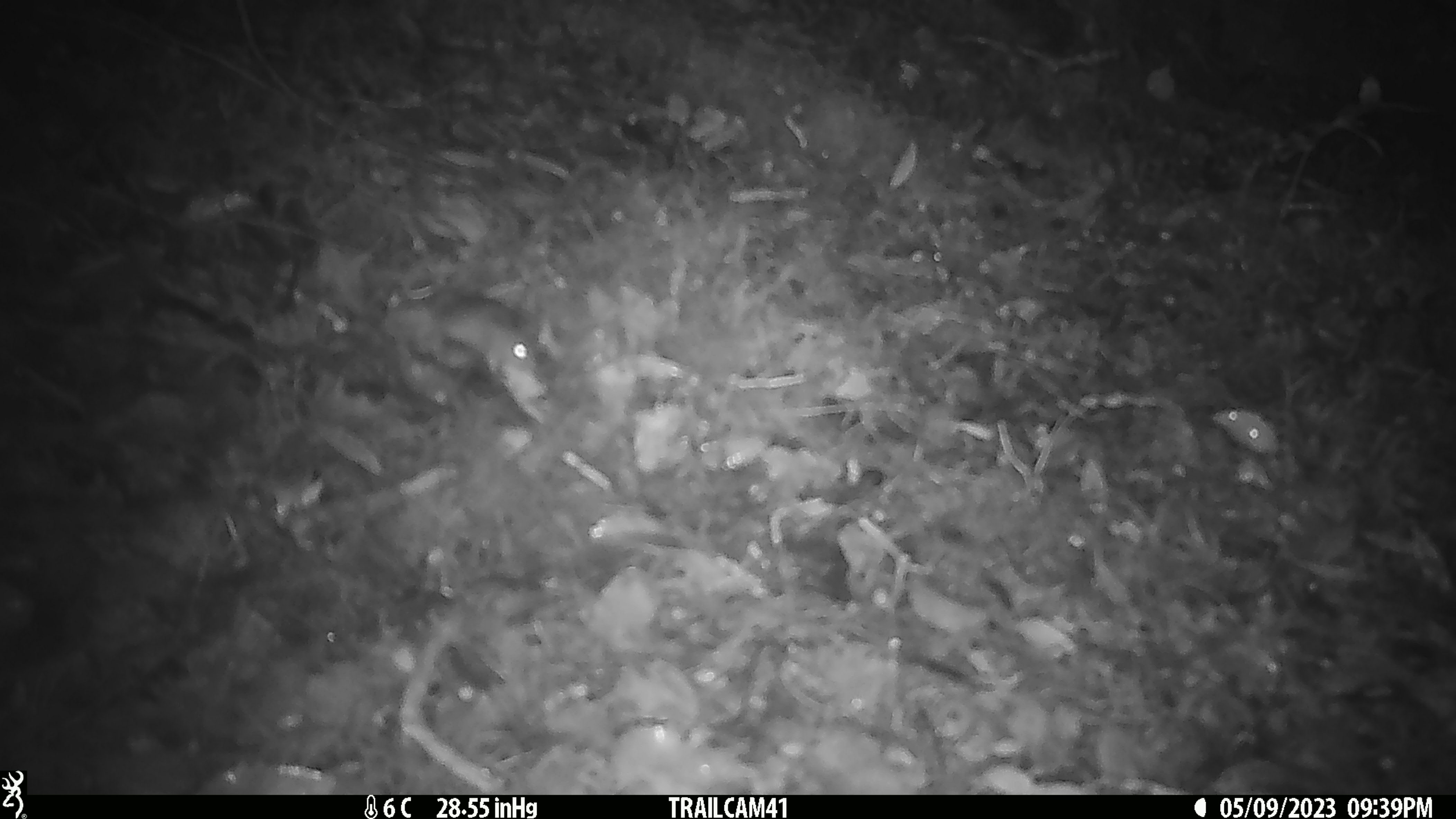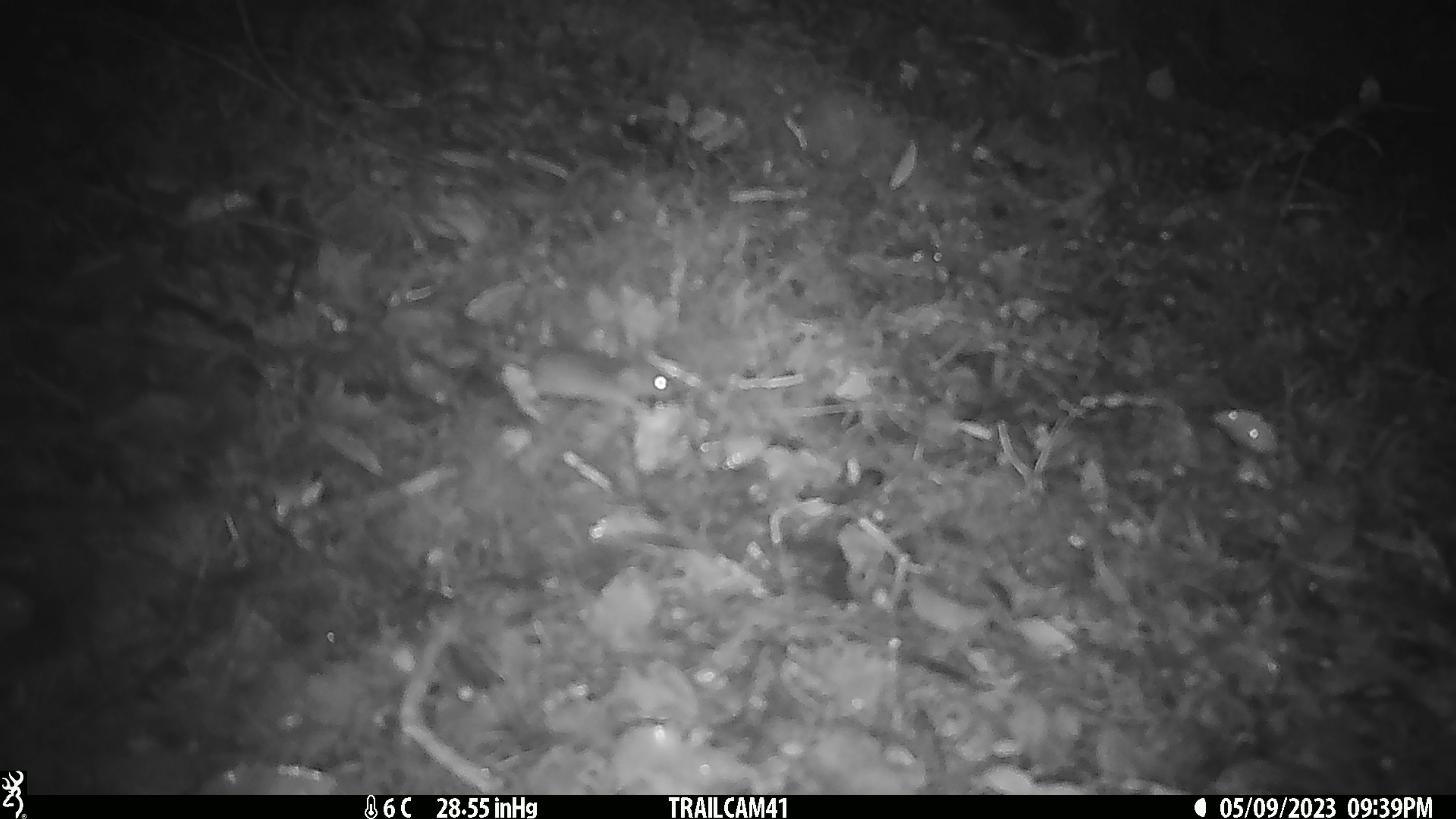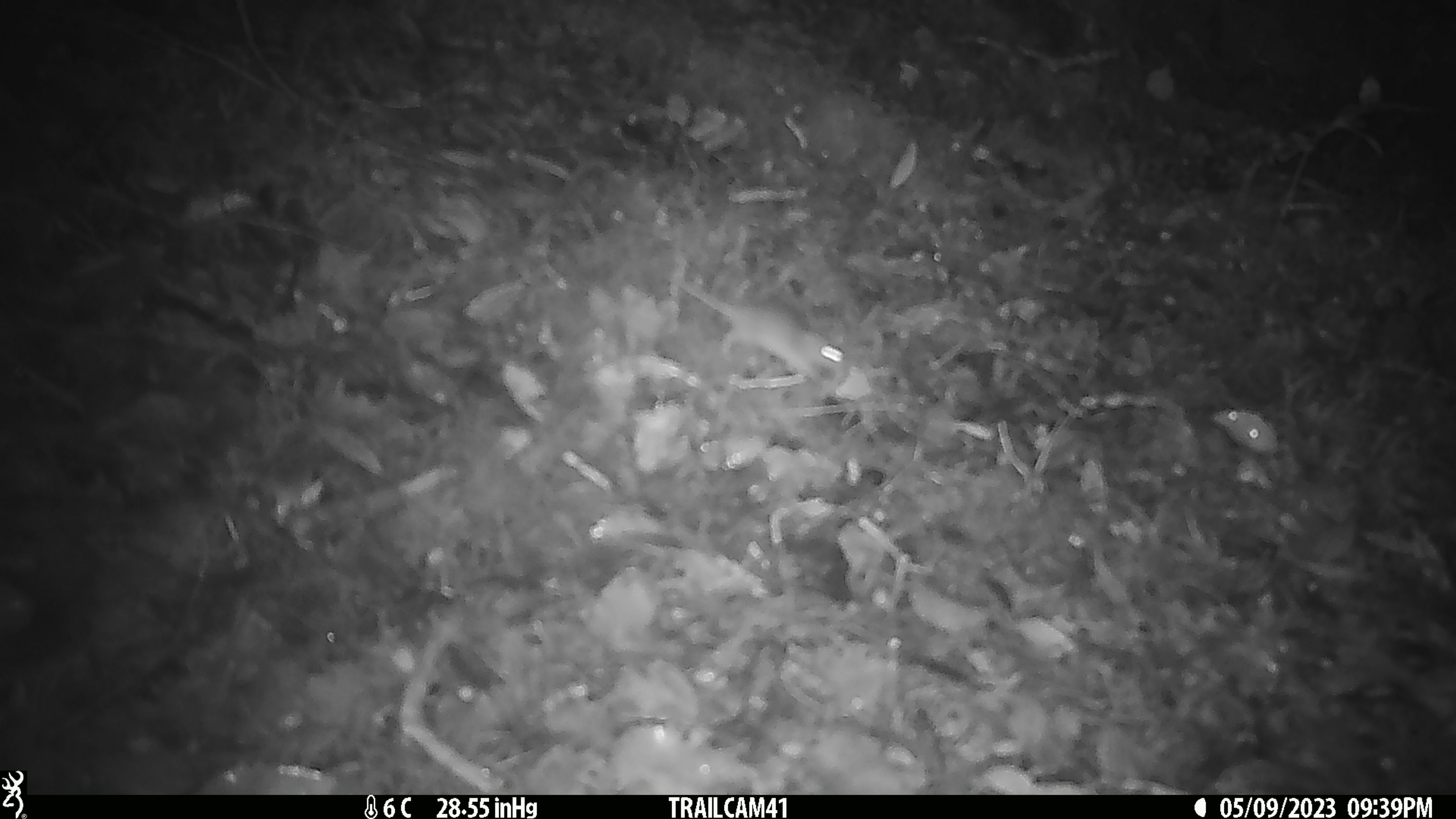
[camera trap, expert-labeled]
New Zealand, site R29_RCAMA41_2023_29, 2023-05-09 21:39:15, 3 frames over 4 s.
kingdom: Animalia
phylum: Chordata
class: Mammalia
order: Rodentia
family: Muridae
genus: Mus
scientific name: Mus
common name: mouse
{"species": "mouse (Mus)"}